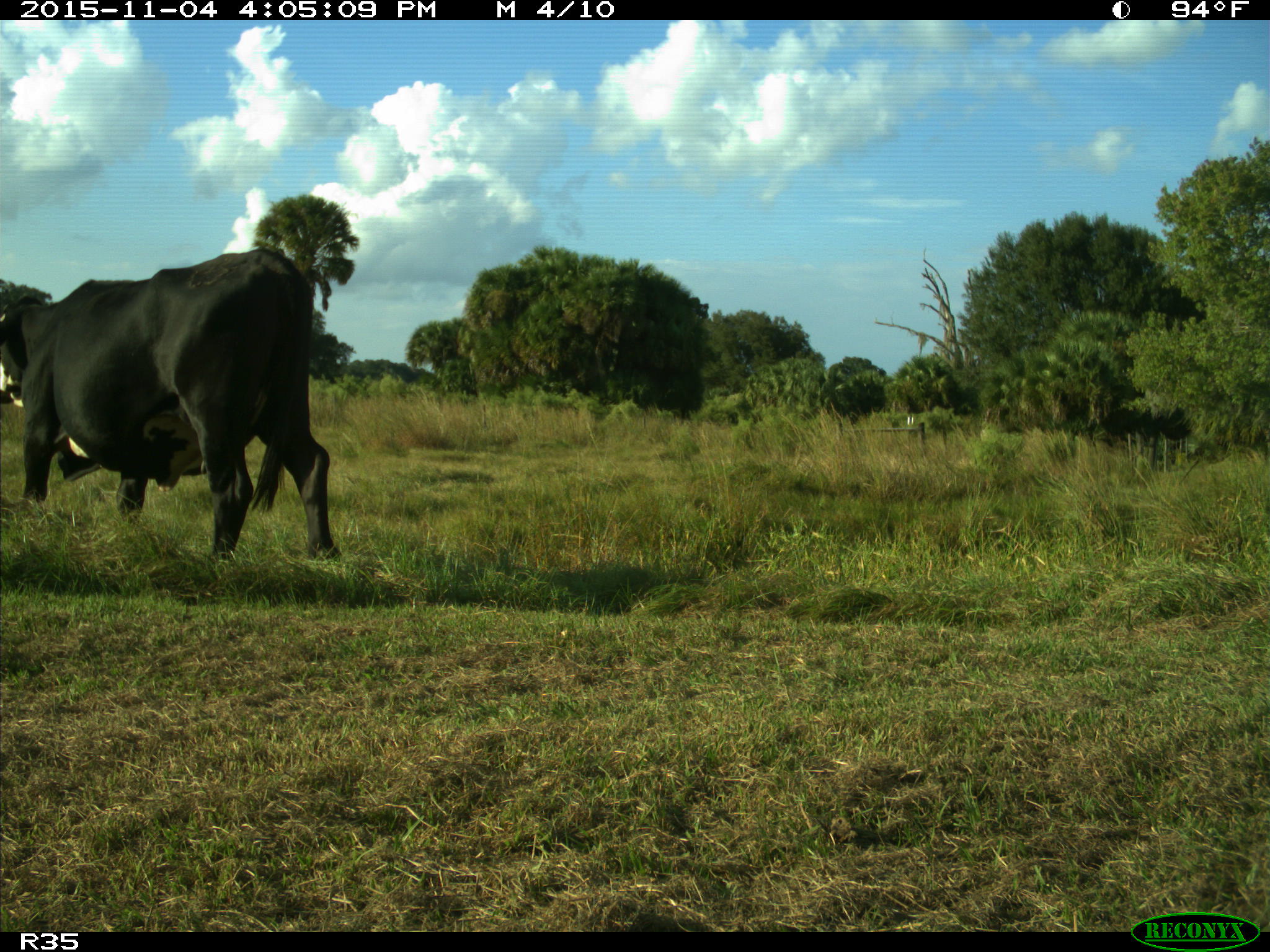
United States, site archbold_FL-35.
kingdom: Animalia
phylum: Chordata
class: Mammalia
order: Artiodactyla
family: Bovidae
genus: Bos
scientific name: Bos taurus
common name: domestic cow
Bos taurus (domestic cow).